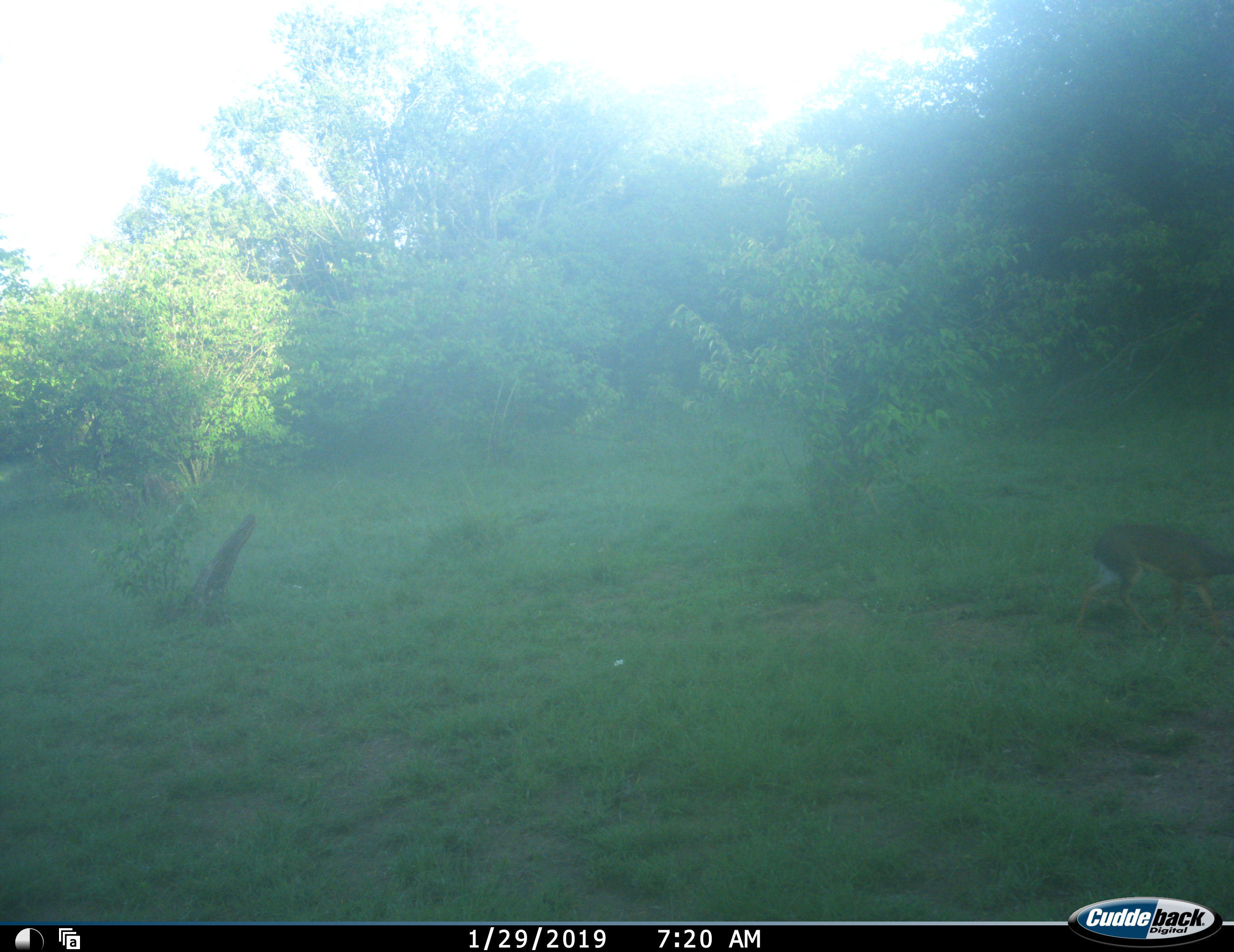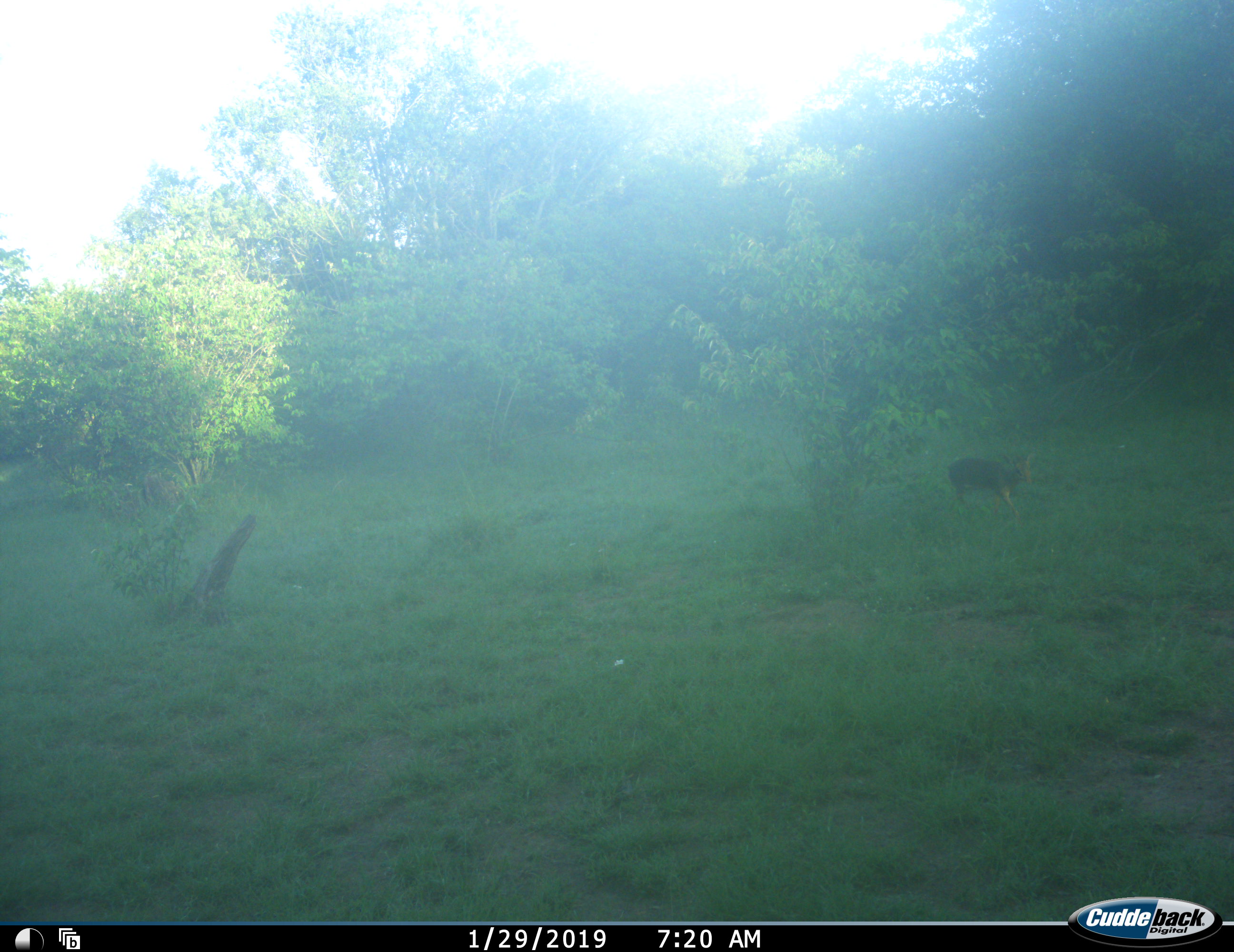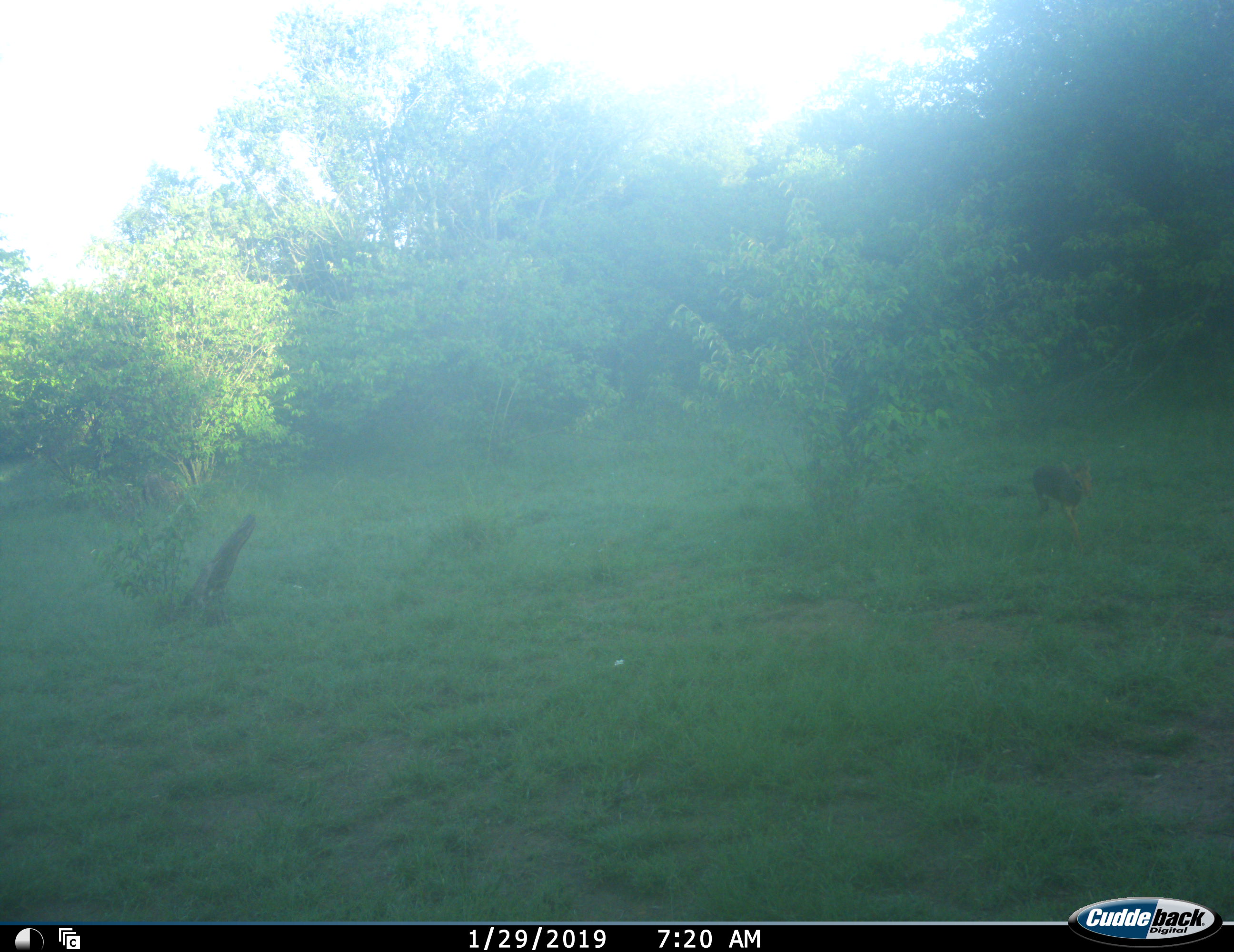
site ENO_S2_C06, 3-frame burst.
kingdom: Animalia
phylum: Chordata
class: Mammalia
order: Artiodactyla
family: Bovidae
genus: Madoqua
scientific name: Madoqua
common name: dik-dik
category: dikdik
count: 1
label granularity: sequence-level